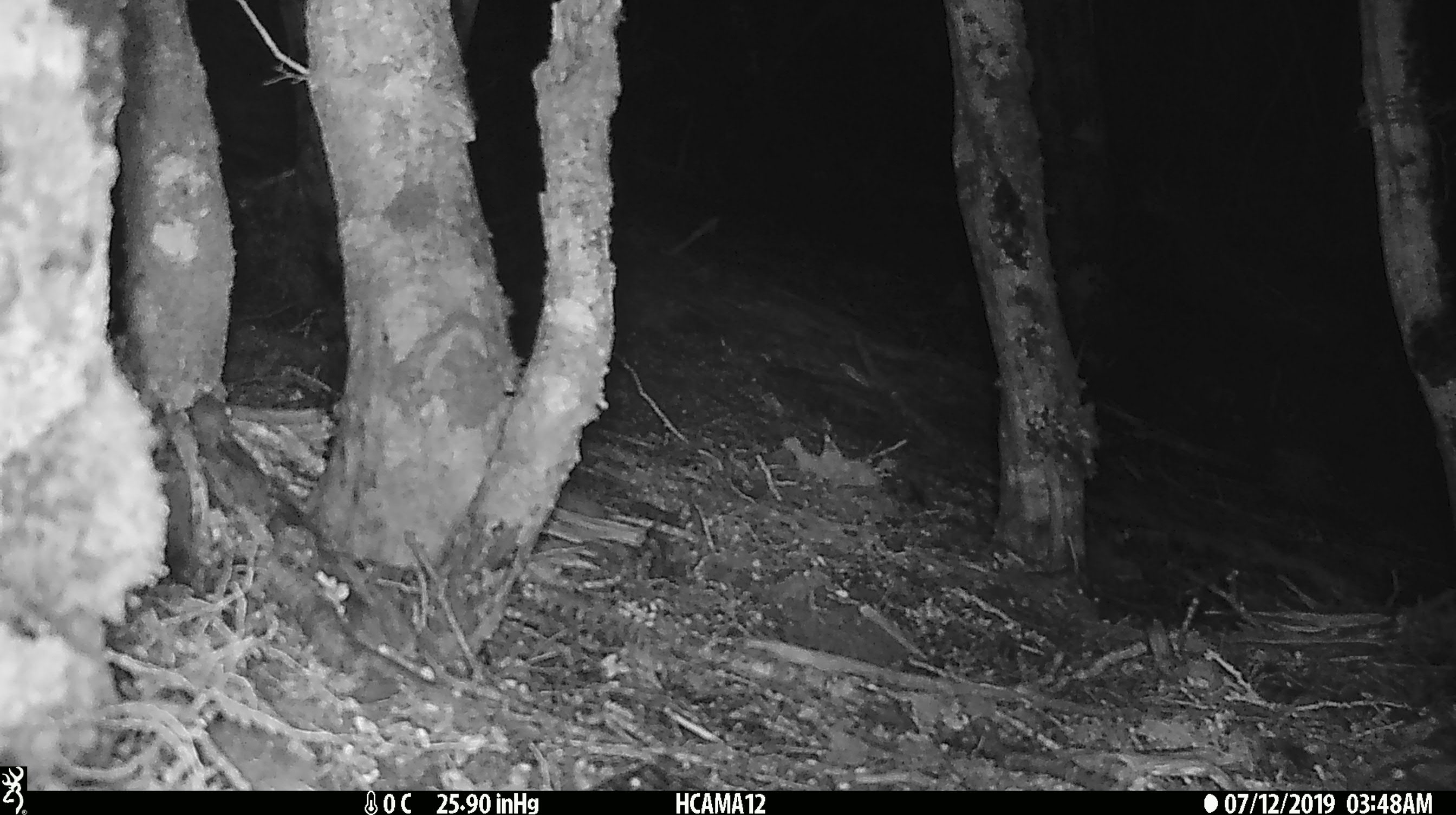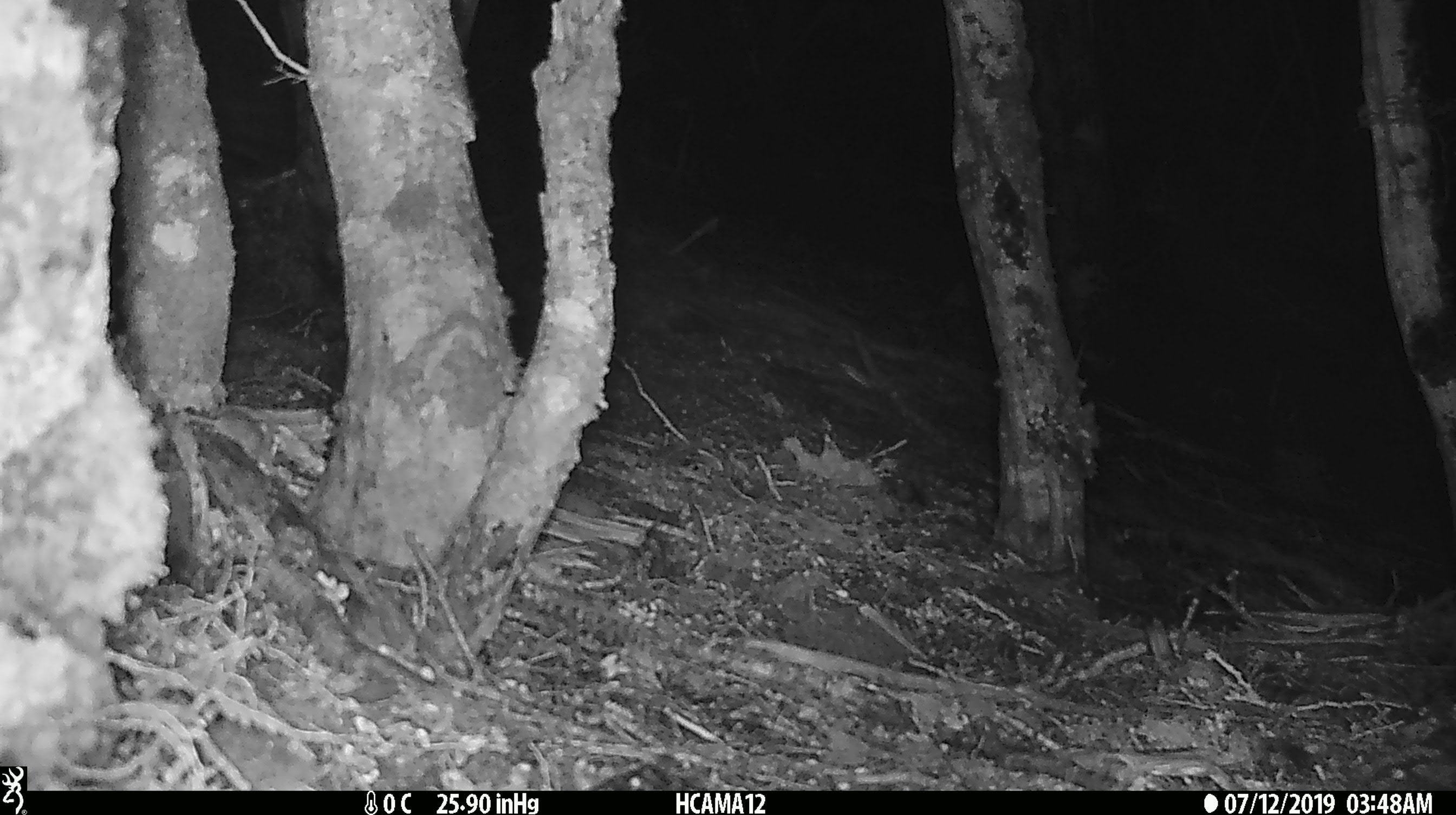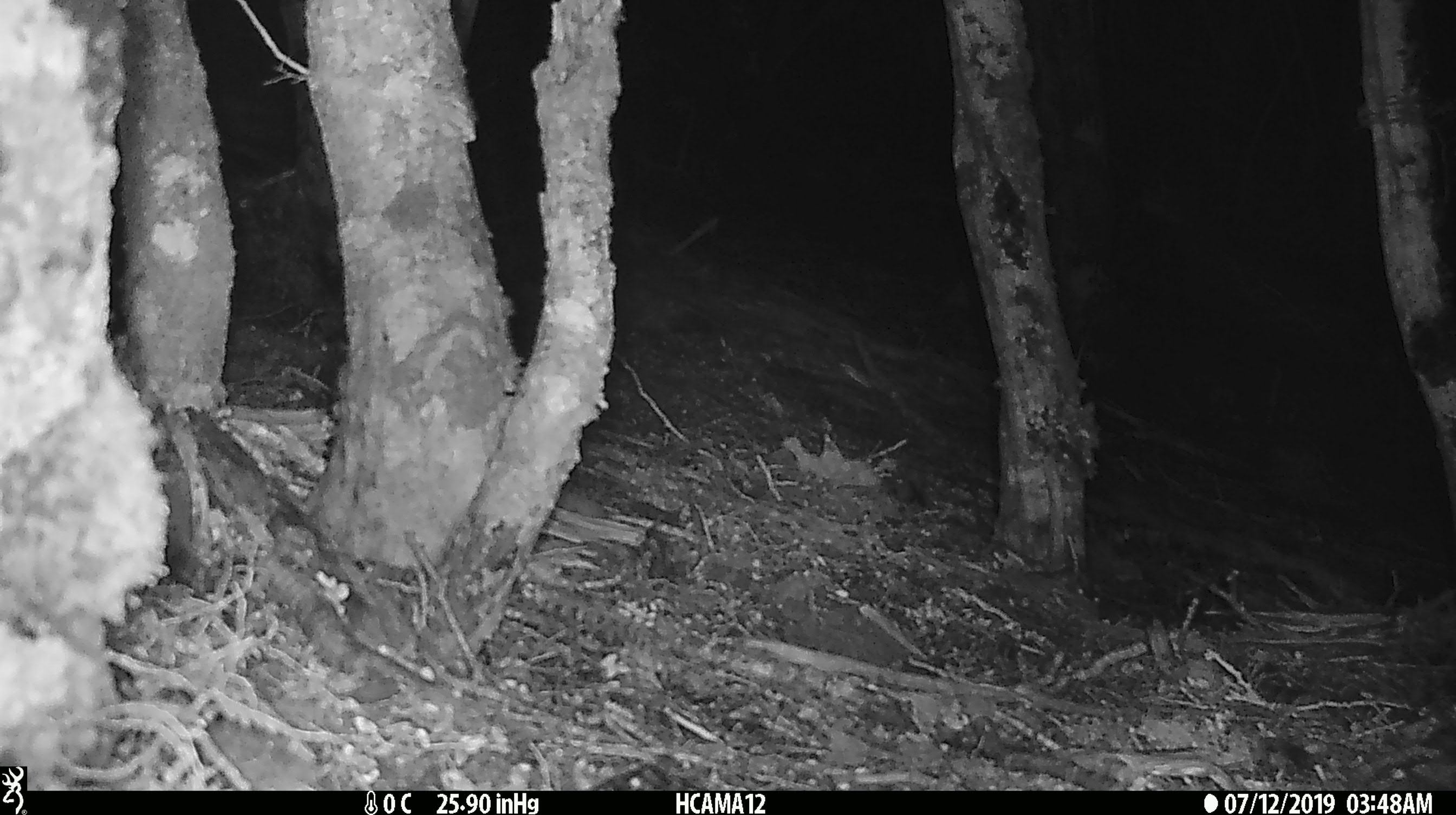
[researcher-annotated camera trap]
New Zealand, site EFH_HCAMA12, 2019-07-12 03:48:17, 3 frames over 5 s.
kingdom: Animalia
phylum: Chordata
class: Mammalia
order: Rodentia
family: Muridae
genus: Mus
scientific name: Mus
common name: mouse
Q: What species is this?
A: Mouse (Mus).